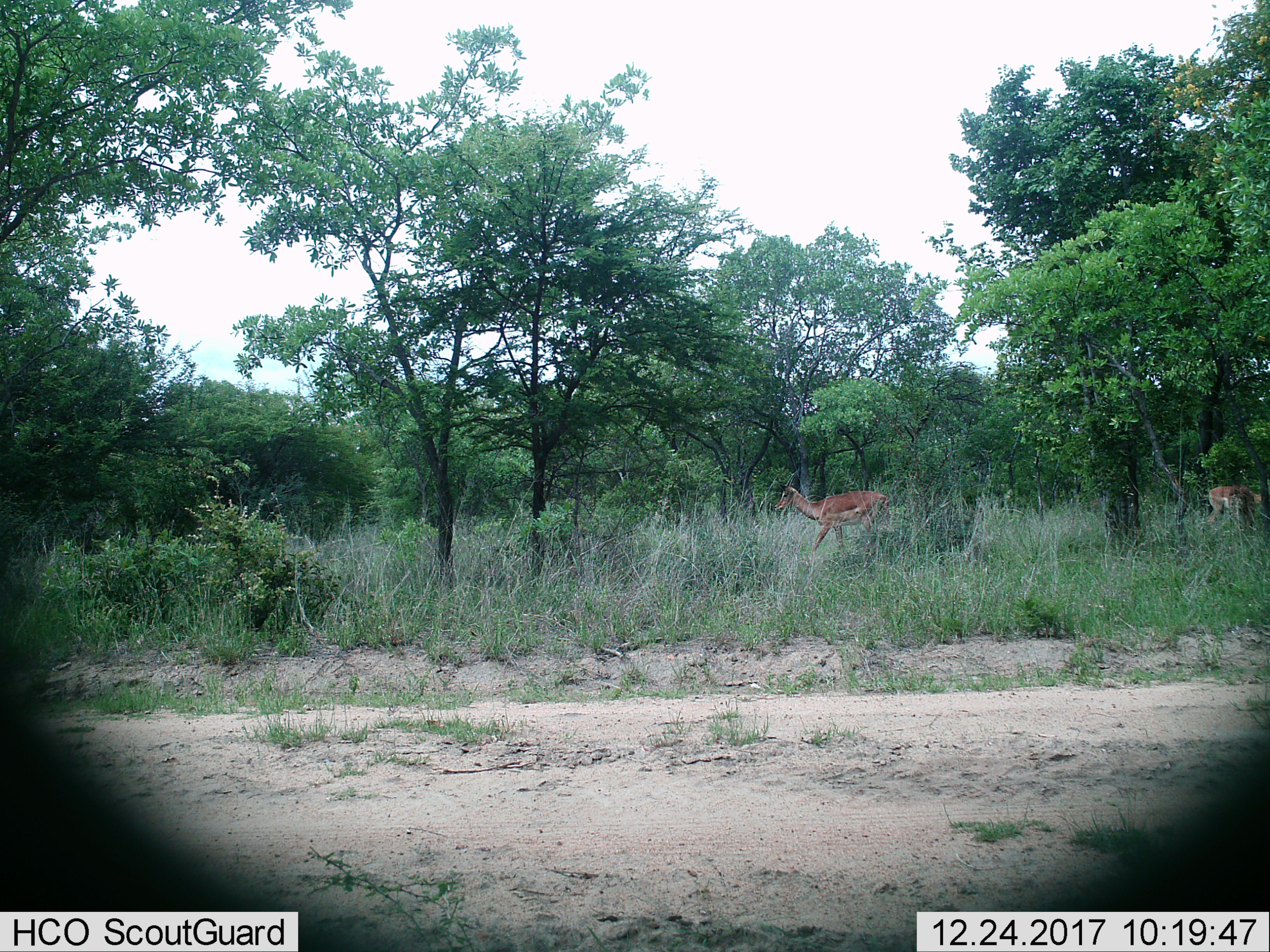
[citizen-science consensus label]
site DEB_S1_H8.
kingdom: Animalia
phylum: Chordata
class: Mammalia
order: Artiodactyla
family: Bovidae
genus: Aepyceros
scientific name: Aepyceros melampus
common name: impala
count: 2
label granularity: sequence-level